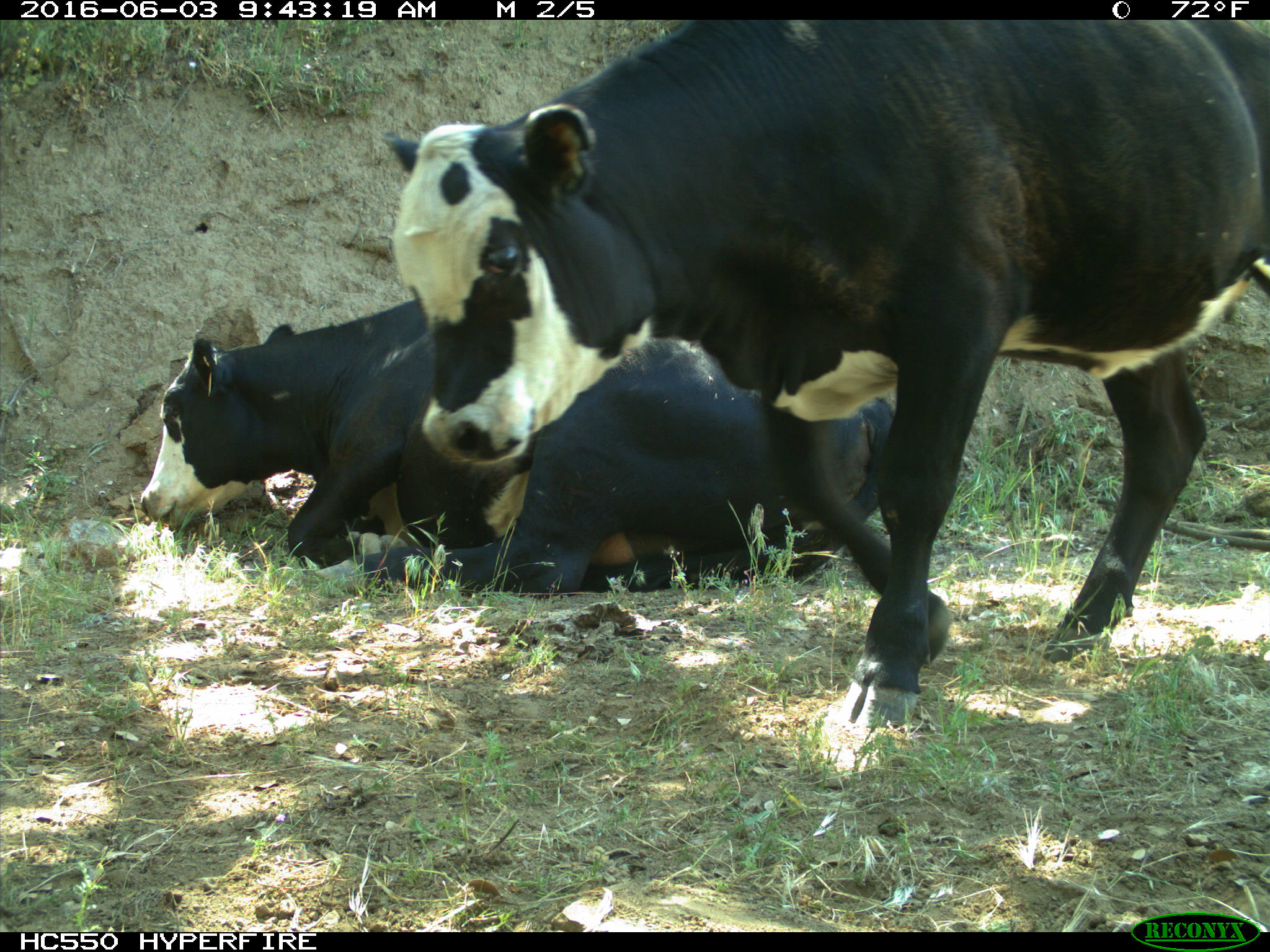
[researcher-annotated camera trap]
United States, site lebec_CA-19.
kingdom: Animalia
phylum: Chordata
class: Mammalia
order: Artiodactyla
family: Bovidae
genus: Bos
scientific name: Bos taurus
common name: domestic cow